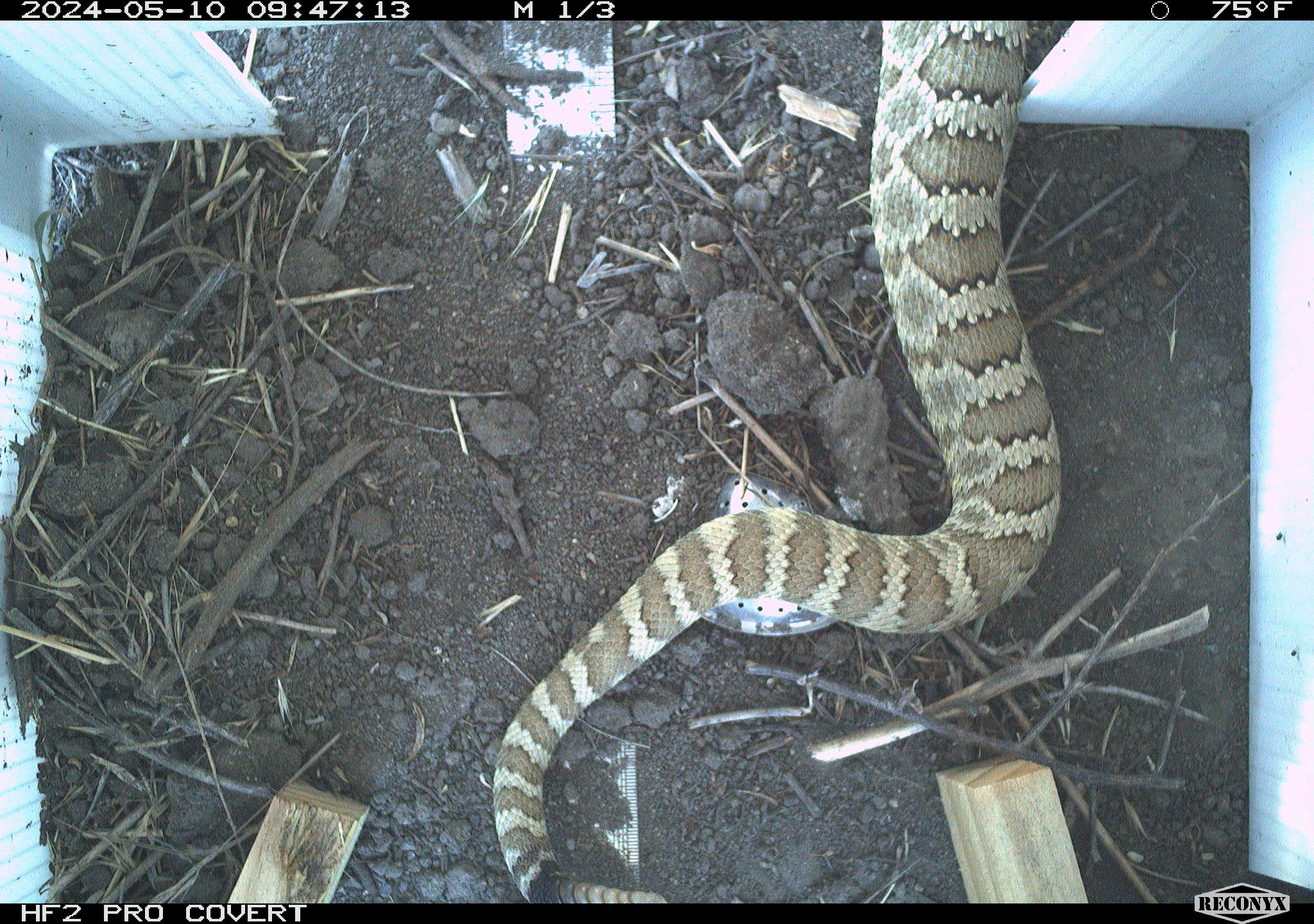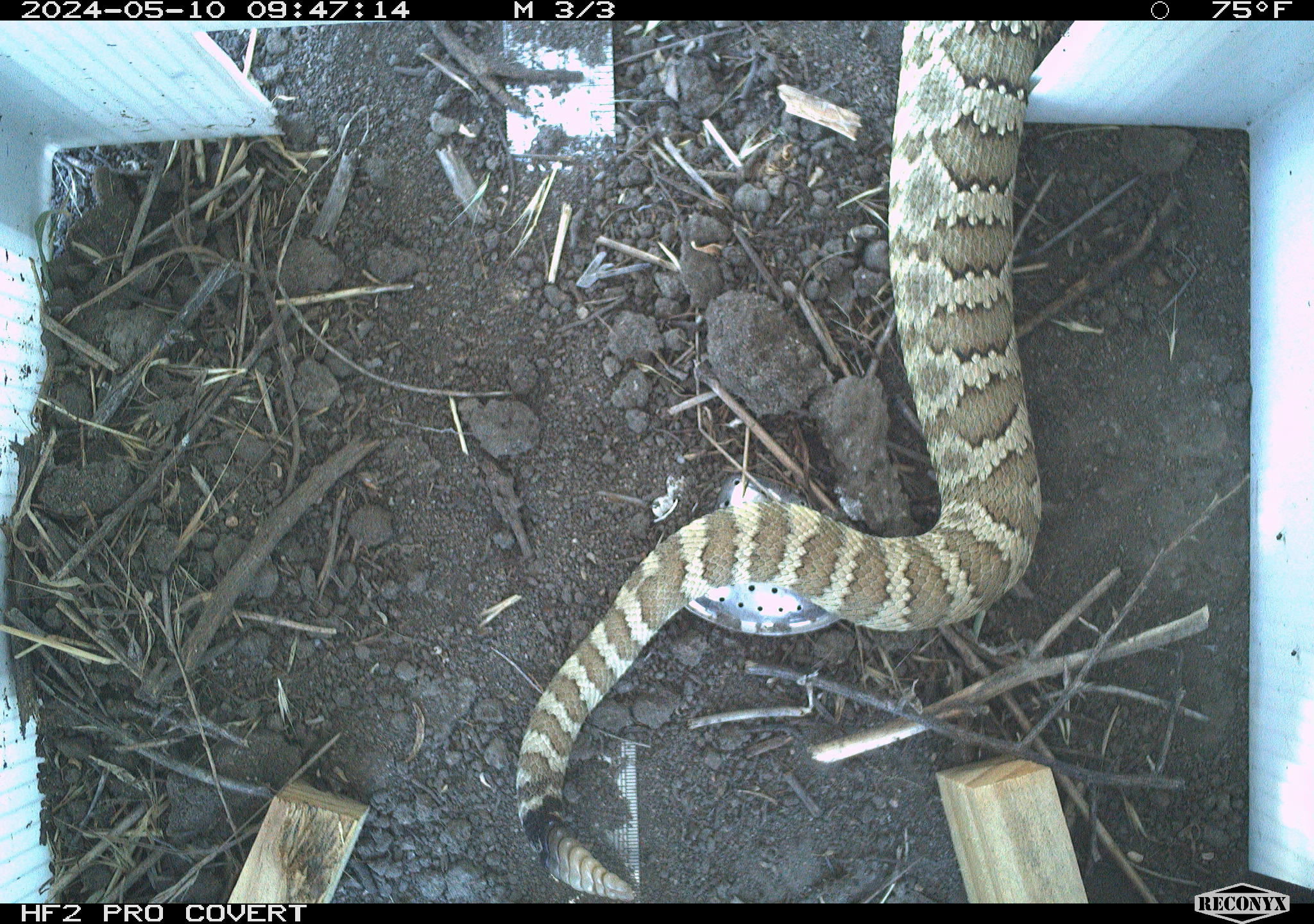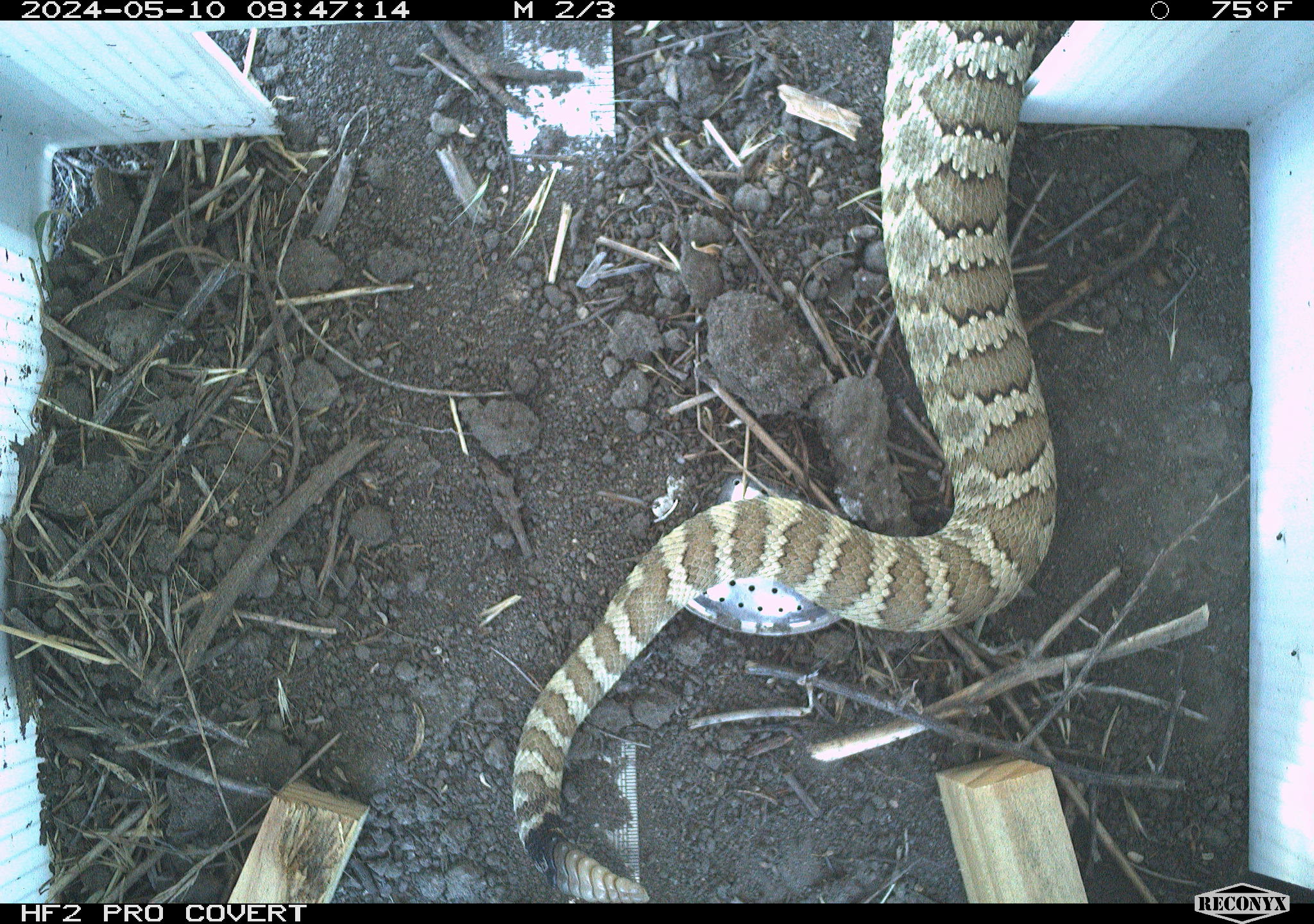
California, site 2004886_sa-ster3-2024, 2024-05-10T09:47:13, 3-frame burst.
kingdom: Animalia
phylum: Chordata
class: Reptilia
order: Squamata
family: Viperidae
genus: Crotalus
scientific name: Crotalus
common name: rattlers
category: crotalus species